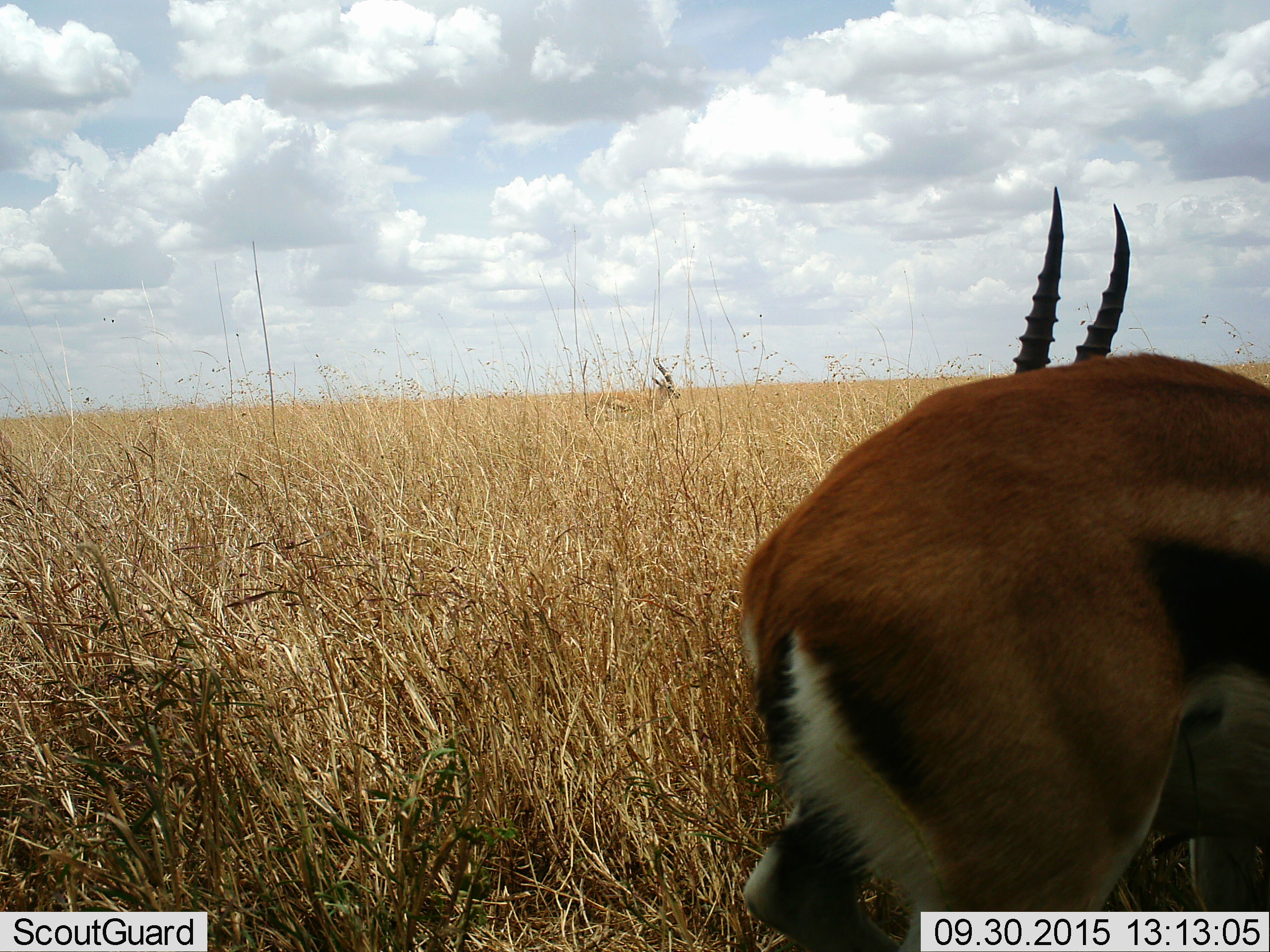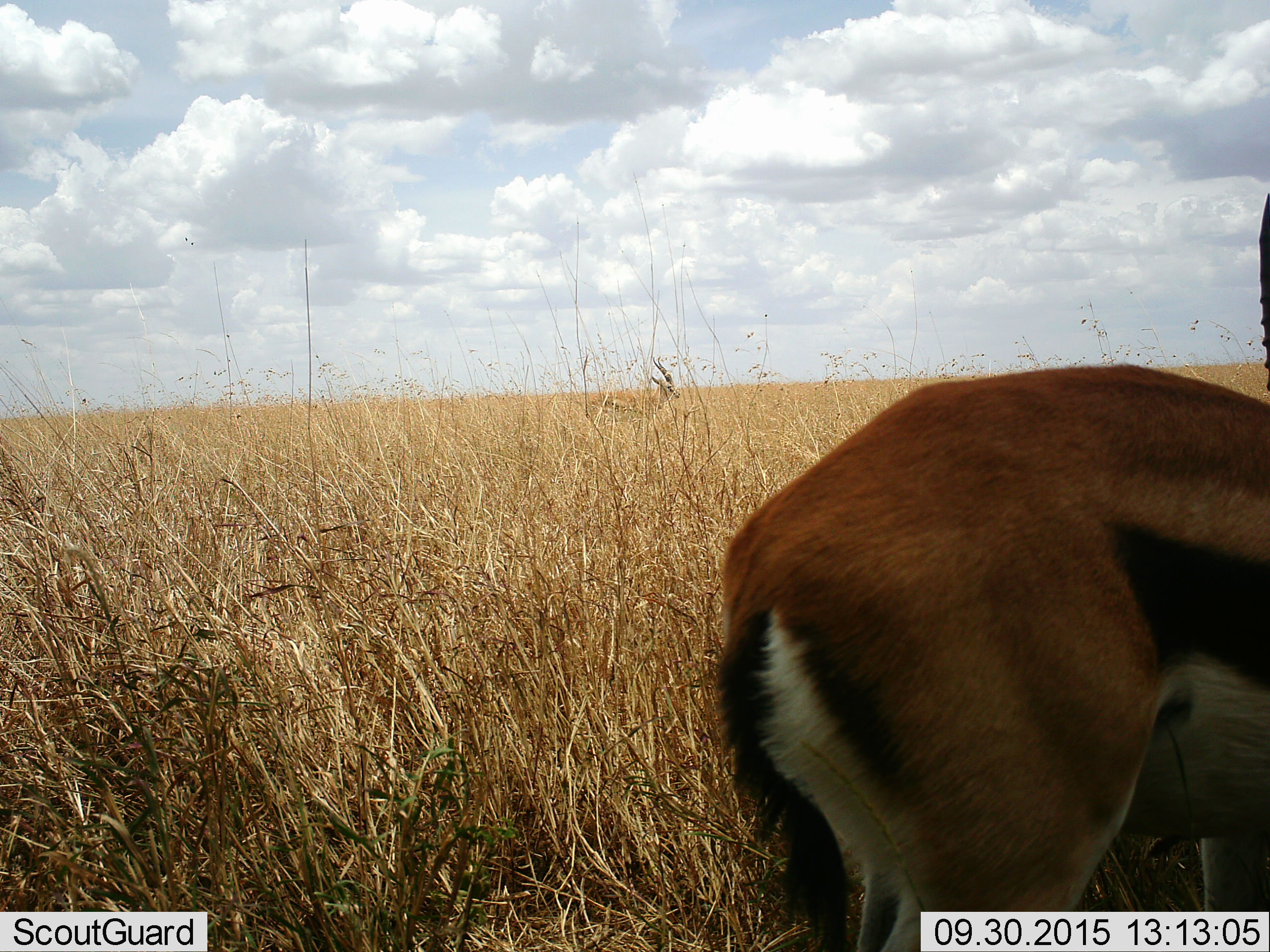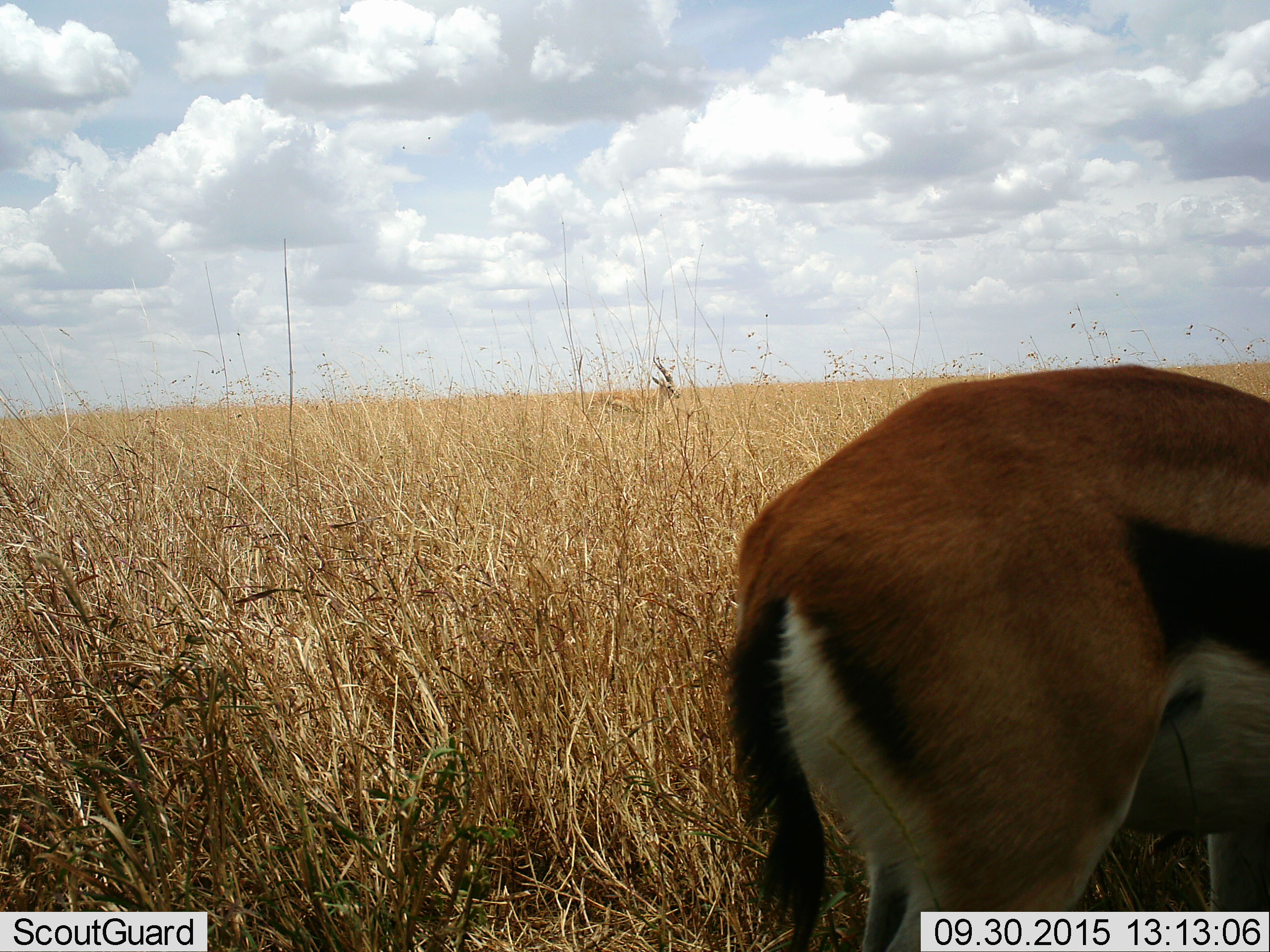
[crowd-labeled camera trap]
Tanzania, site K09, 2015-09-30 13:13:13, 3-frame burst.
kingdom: Animalia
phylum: Chordata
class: Mammalia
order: Artiodactyla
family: Bovidae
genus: Eudorcas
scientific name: Eudorcas thomsonii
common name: thomson's gazelle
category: gazellethomsons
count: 2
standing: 100%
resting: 0%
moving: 25%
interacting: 0%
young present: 0%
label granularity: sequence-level